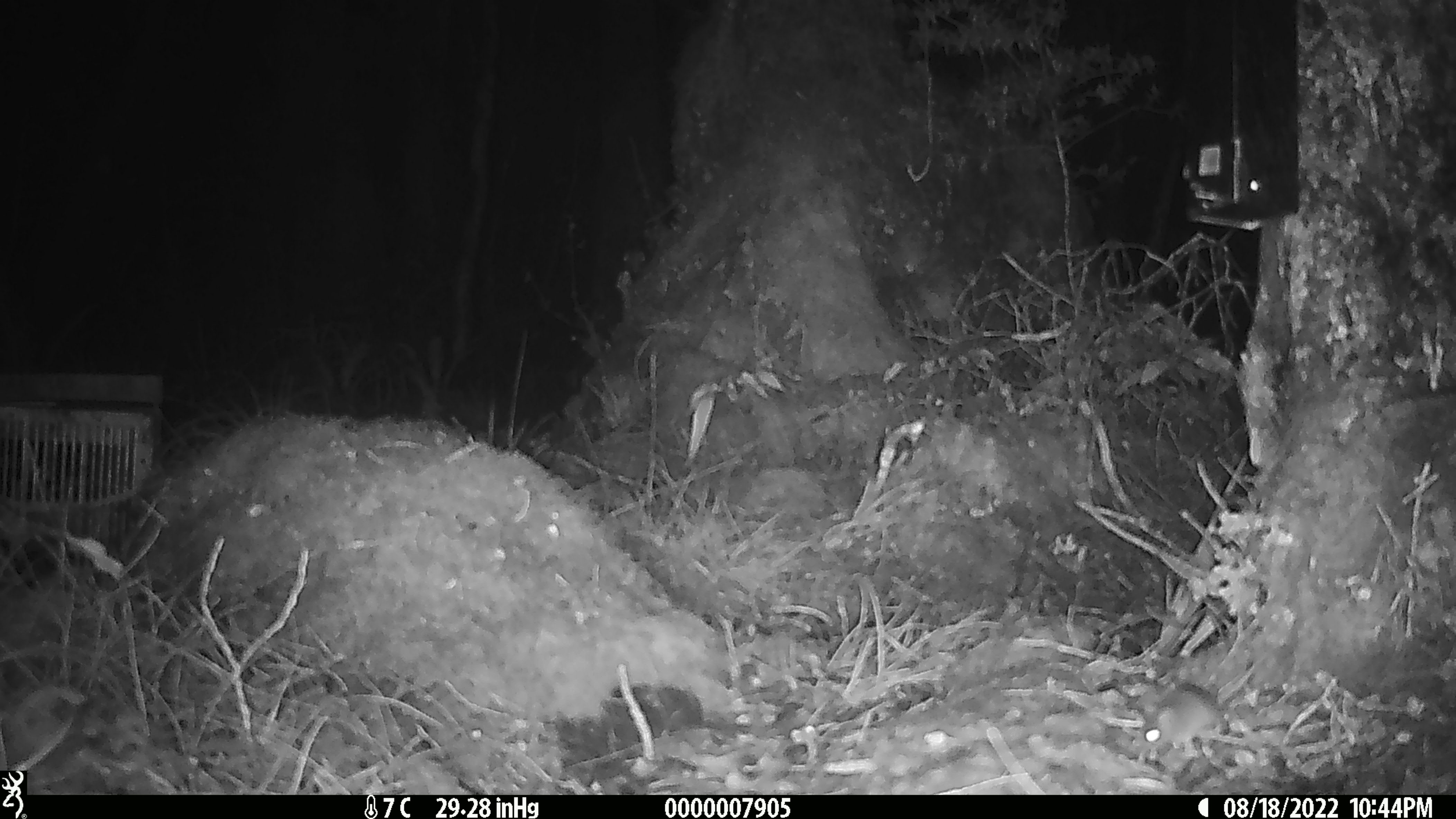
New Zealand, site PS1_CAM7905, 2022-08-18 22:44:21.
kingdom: Animalia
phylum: Chordata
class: Mammalia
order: Rodentia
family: Muridae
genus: Mus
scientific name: Mus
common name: mouse